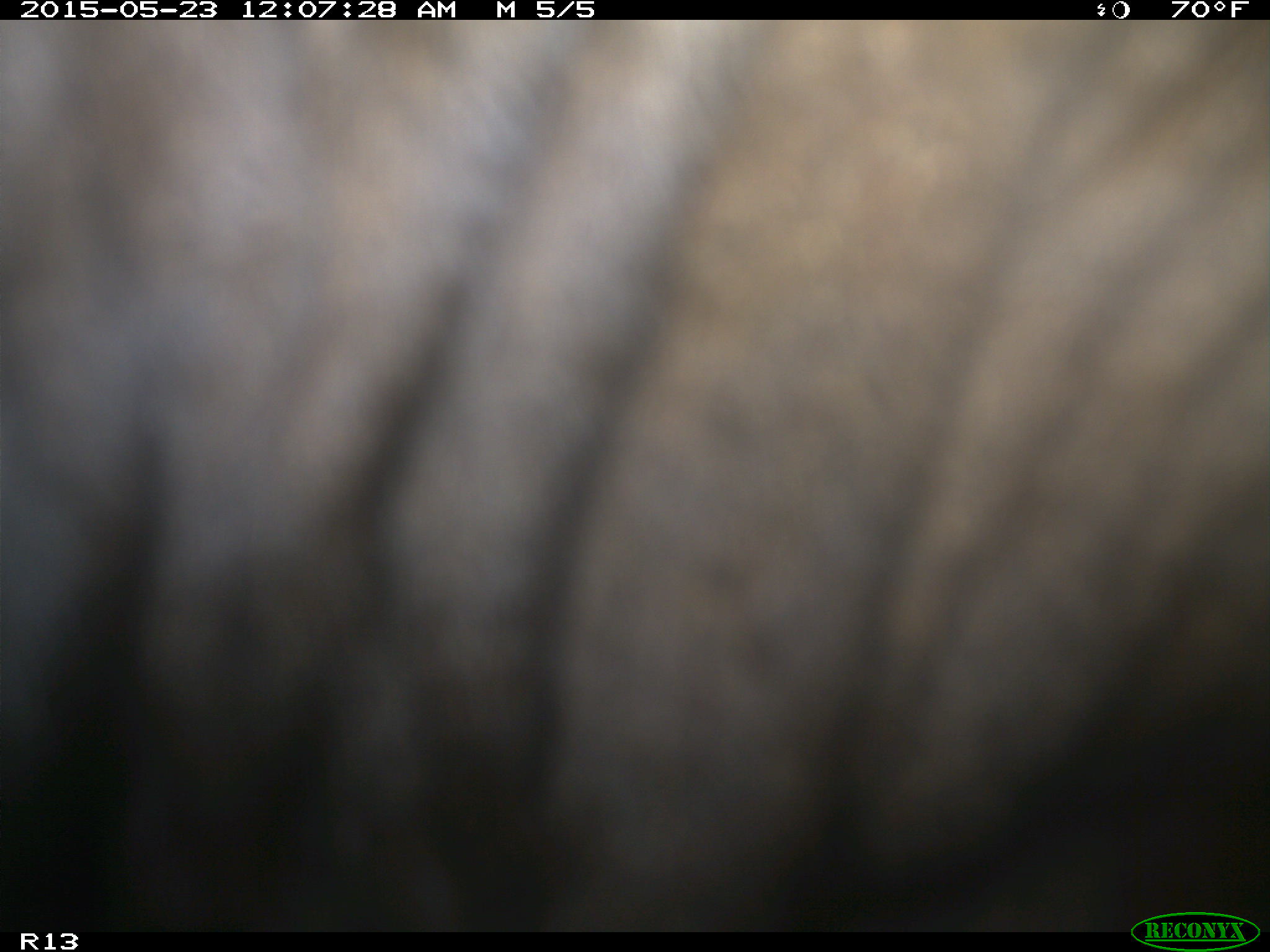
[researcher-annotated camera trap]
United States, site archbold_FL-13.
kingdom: Animalia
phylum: Chordata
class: Mammalia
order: Artiodactyla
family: Bovidae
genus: Bos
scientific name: Bos taurus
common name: domestic cow